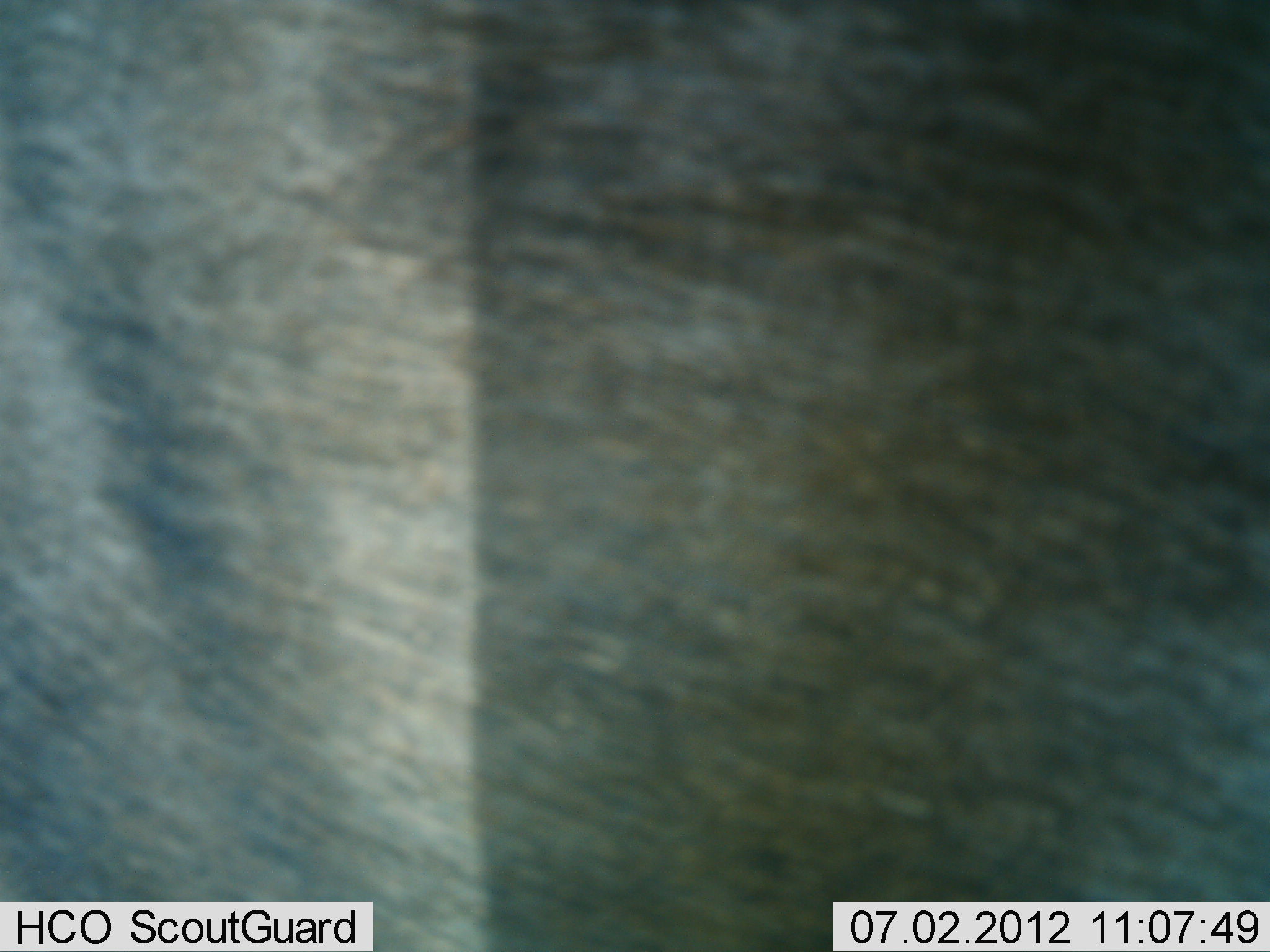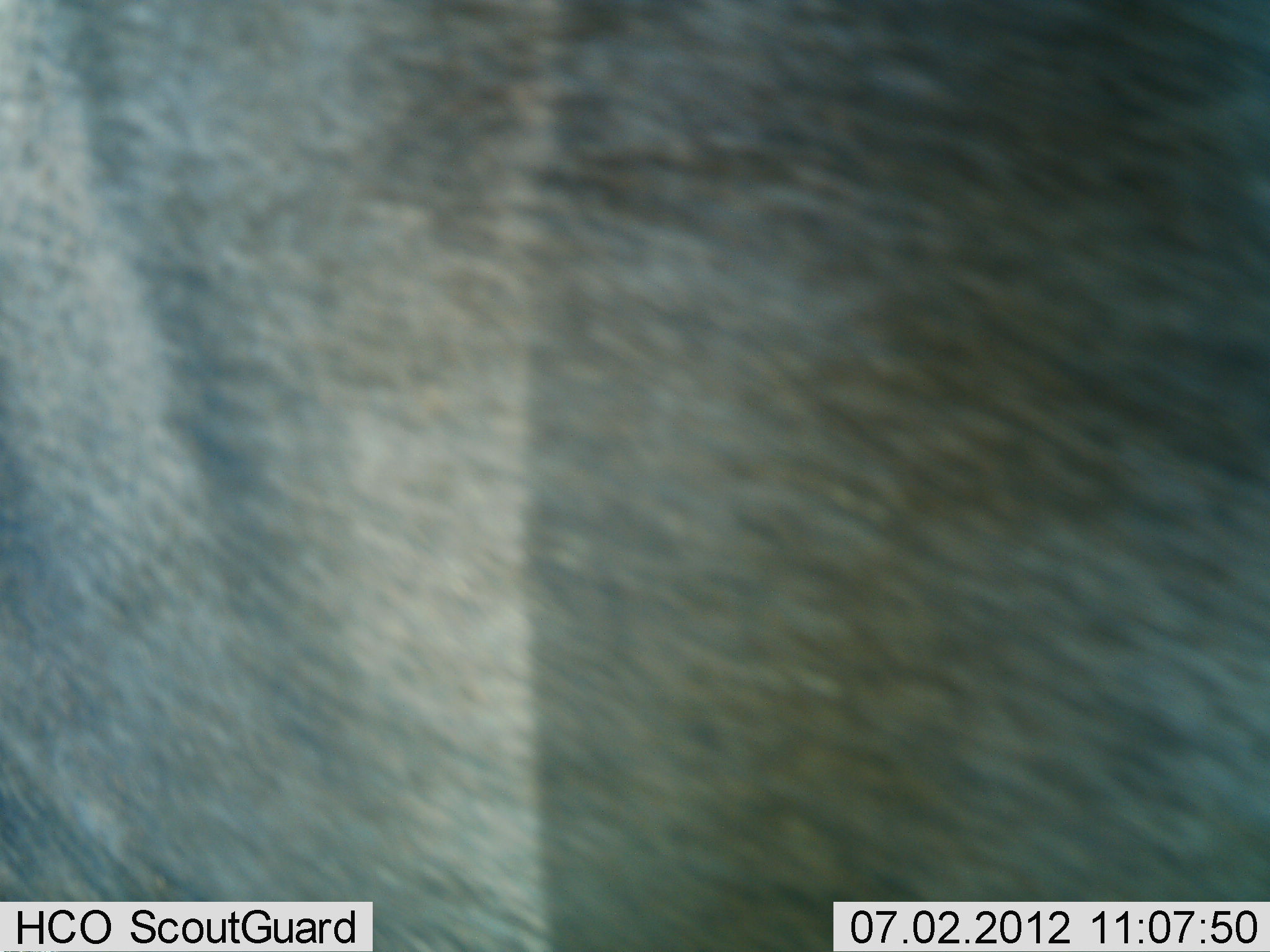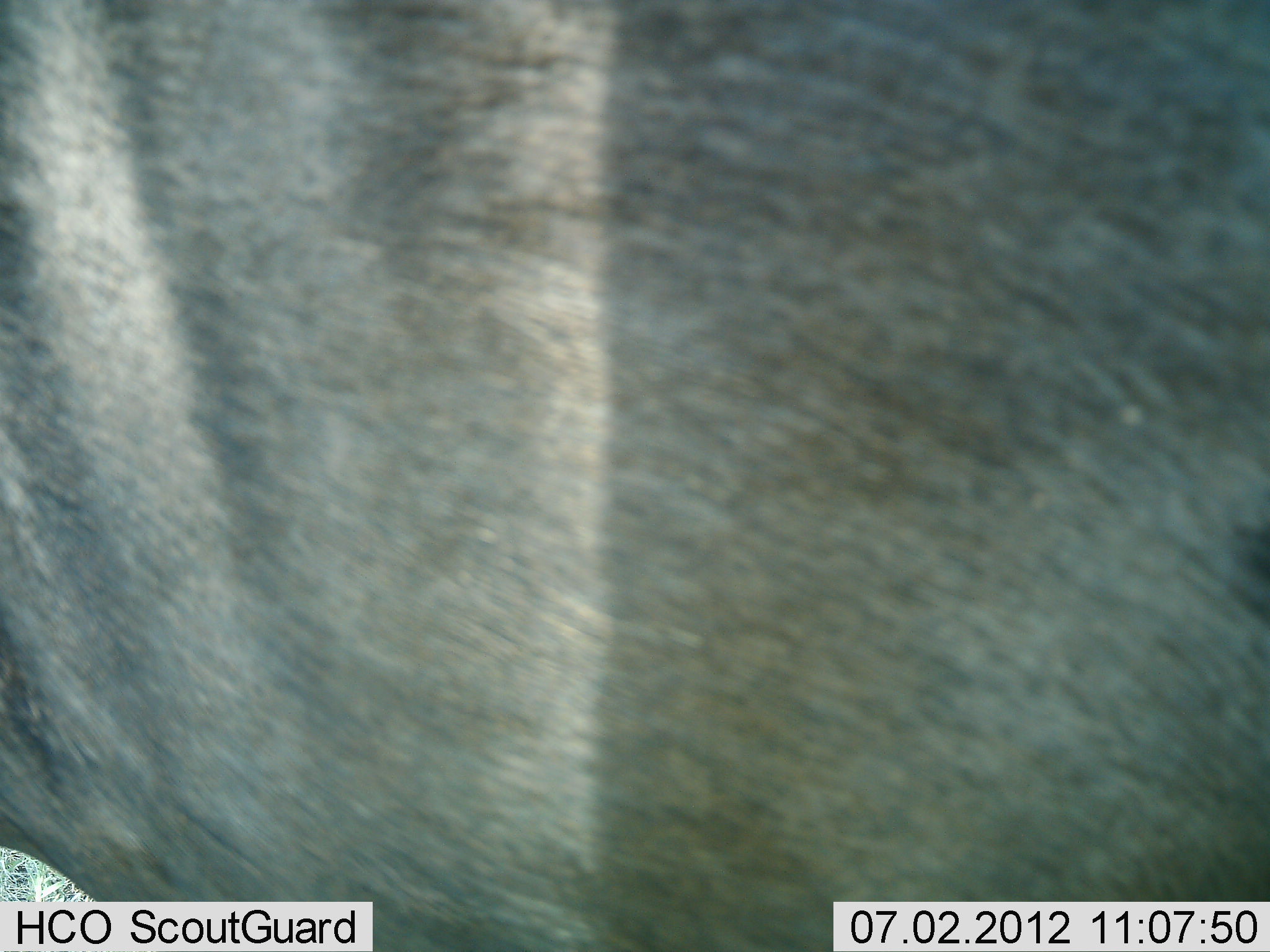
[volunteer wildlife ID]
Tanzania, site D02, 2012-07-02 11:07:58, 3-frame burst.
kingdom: Animalia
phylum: Chordata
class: Mammalia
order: Artiodactyla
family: Bovidae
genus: Connochaetes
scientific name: Connochaetes taurinus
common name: blue wildebeest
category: wildebeest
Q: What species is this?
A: Wildebeest (blue wildebeest) (Connochaetes taurinus).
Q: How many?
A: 1.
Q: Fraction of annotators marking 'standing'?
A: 80%.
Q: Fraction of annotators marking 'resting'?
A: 0%.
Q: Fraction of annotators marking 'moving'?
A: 20%.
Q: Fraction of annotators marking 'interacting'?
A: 0%.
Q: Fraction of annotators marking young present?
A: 0%.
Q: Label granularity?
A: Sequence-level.